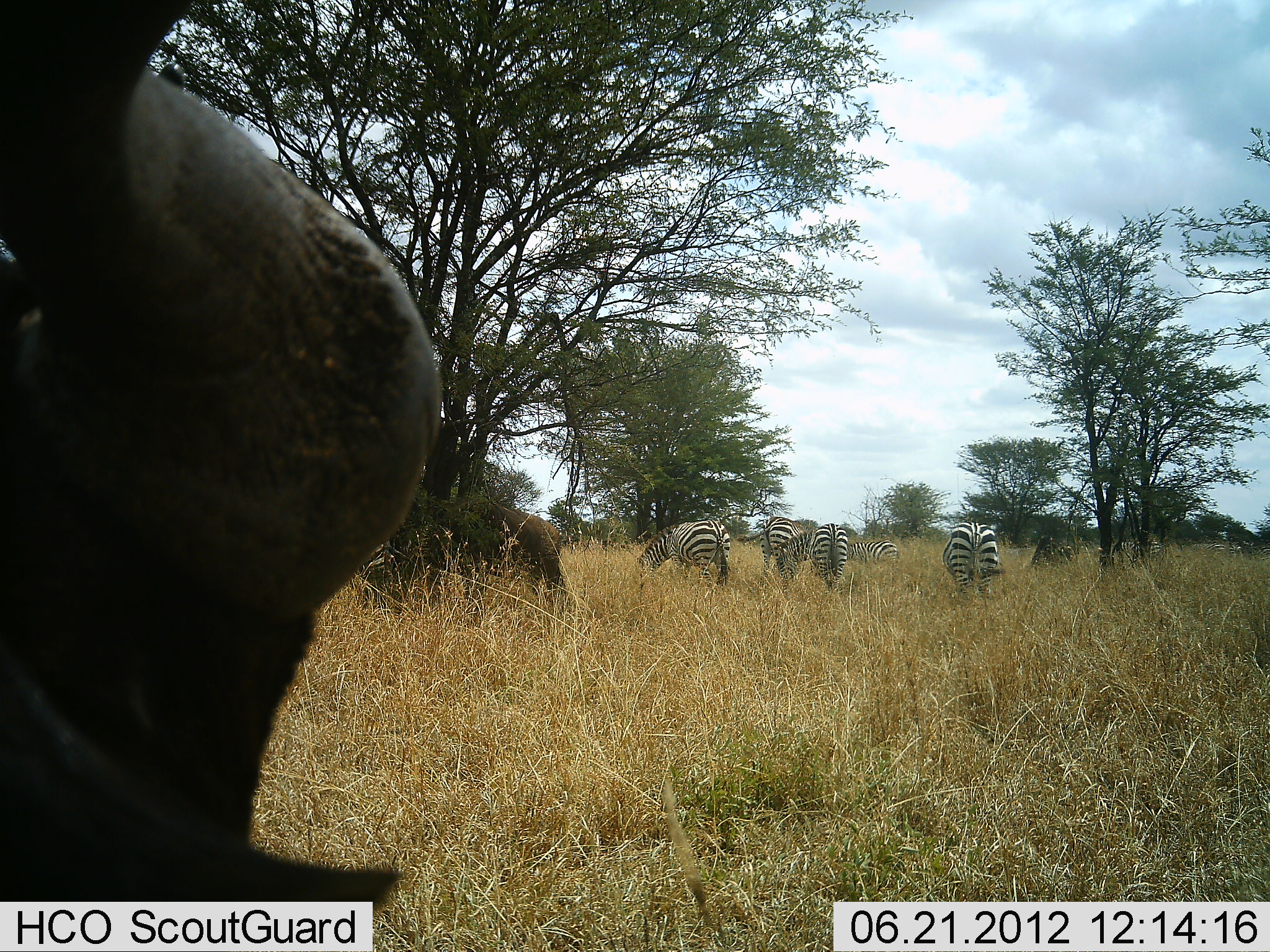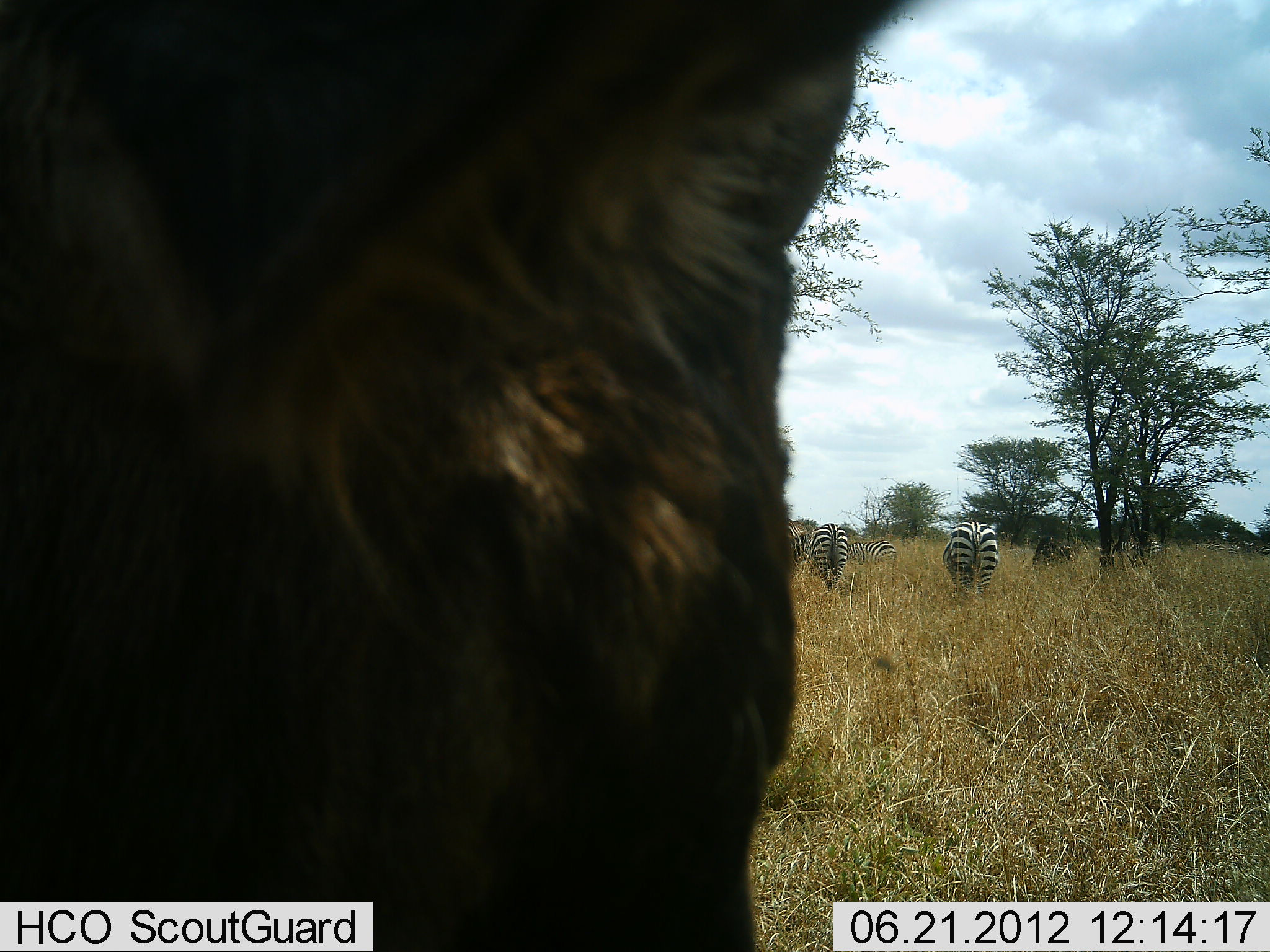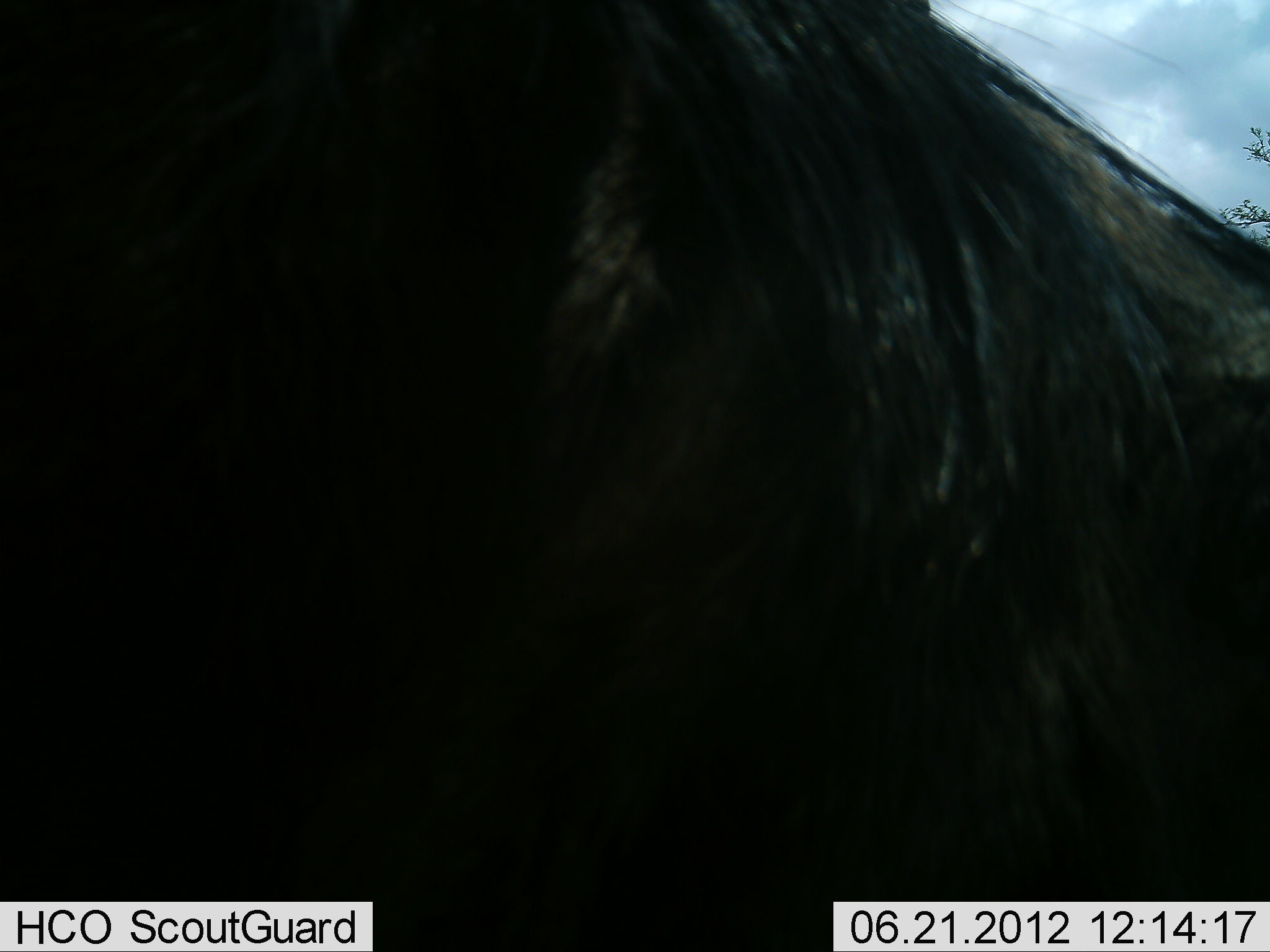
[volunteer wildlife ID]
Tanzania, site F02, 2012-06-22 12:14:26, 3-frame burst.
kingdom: Animalia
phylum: Chordata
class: Mammalia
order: Artiodactyla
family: Bovidae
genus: Connochaetes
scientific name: Connochaetes taurinus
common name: blue wildebeest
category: wildebeest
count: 2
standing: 30%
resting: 0%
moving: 50%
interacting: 0%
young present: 0%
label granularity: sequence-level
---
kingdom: Animalia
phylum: Chordata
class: Mammalia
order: Perissodactyla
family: Equidae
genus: Equus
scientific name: Equus quagga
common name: plains zebra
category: zebra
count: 5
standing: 44%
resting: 0%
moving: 0%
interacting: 0%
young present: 0%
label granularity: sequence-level